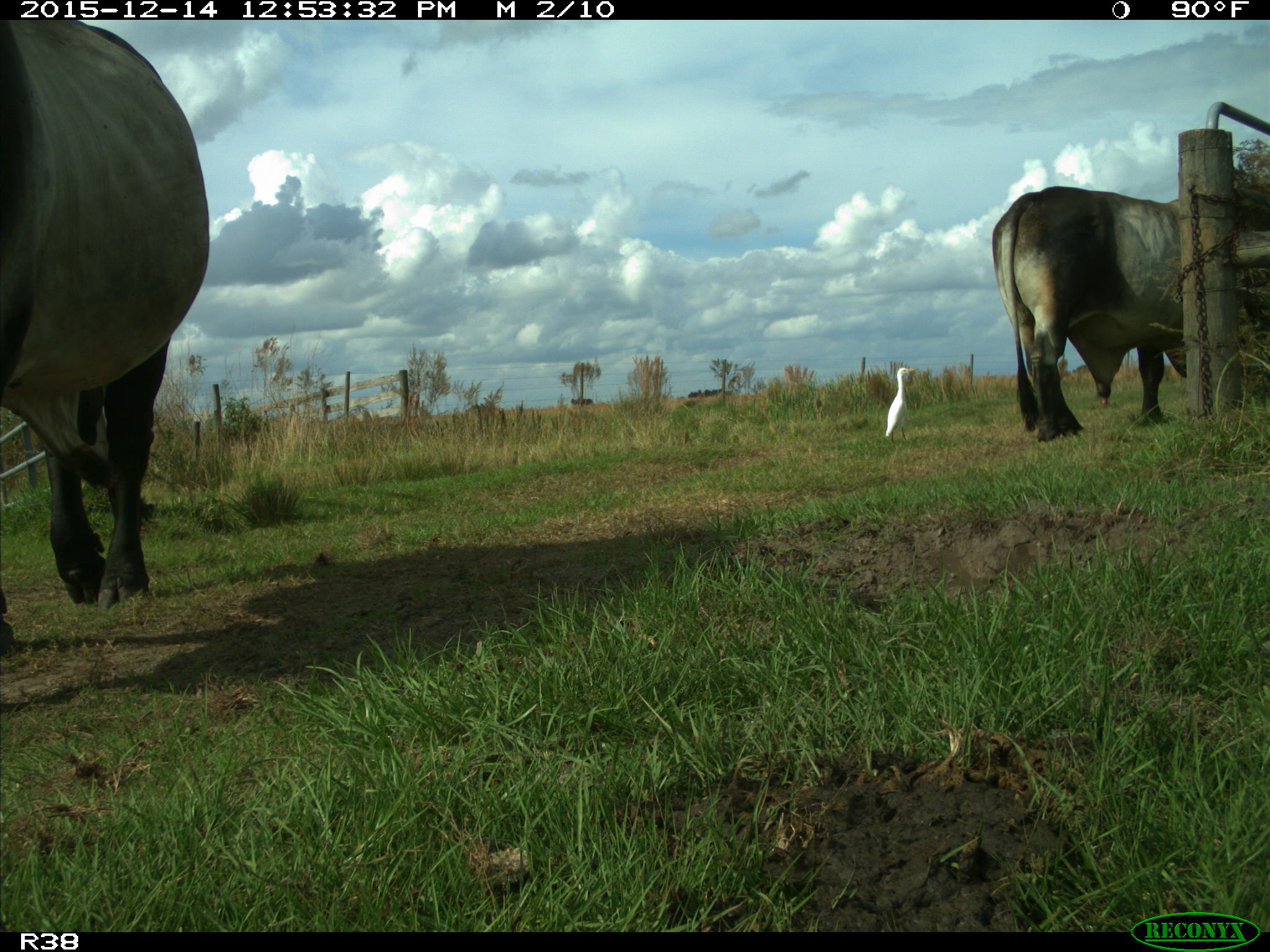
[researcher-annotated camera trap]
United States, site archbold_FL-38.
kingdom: Animalia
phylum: Chordata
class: Mammalia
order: Artiodactyla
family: Bovidae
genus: Bos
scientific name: Bos taurus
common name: domestic cow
Bos taurus (domestic cow).